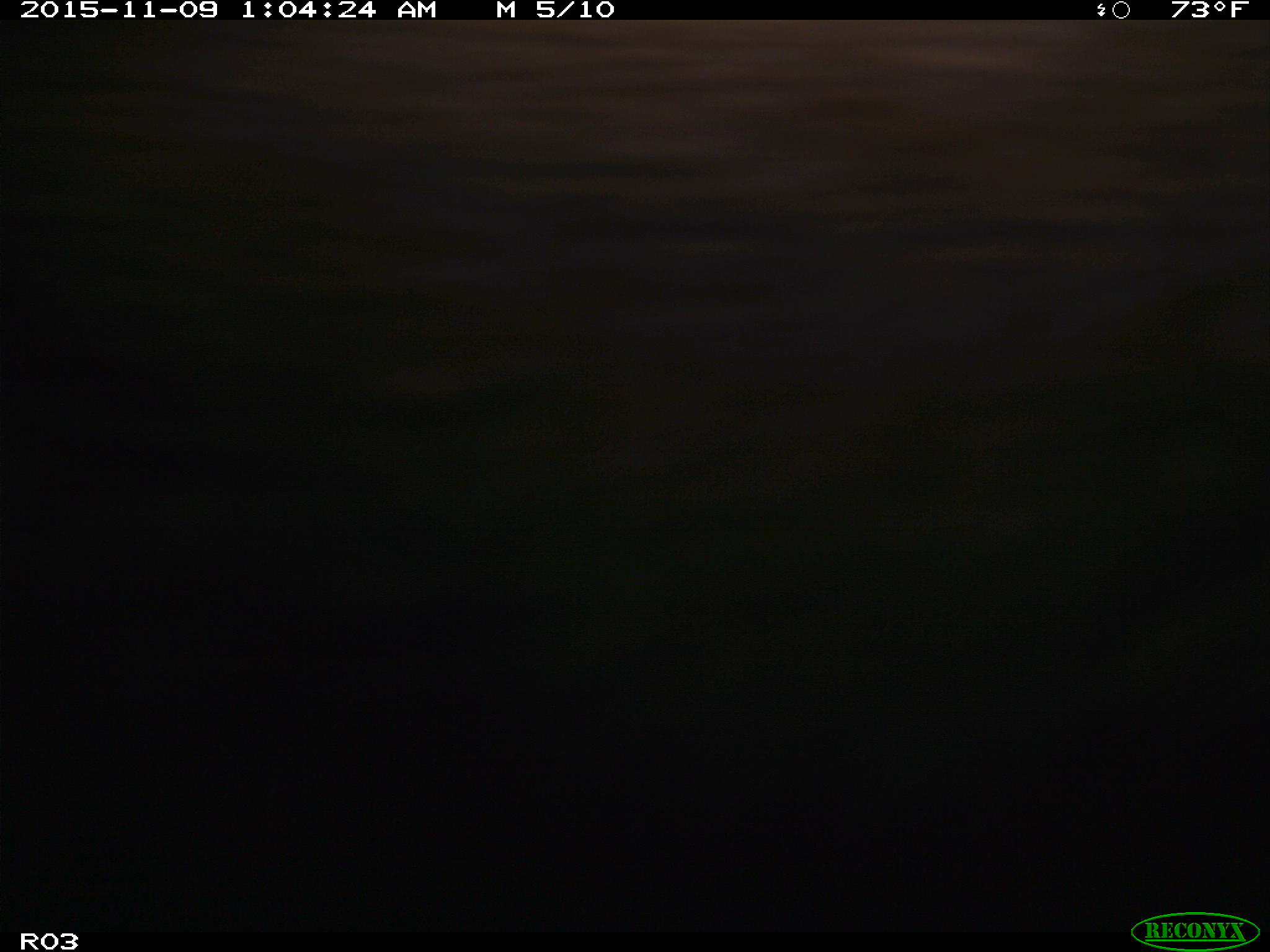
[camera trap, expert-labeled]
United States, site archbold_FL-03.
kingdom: Animalia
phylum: Chordata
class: Mammalia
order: Artiodactyla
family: Bovidae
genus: Bos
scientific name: Bos taurus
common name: domestic cow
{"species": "Bos taurus (domestic cow)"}